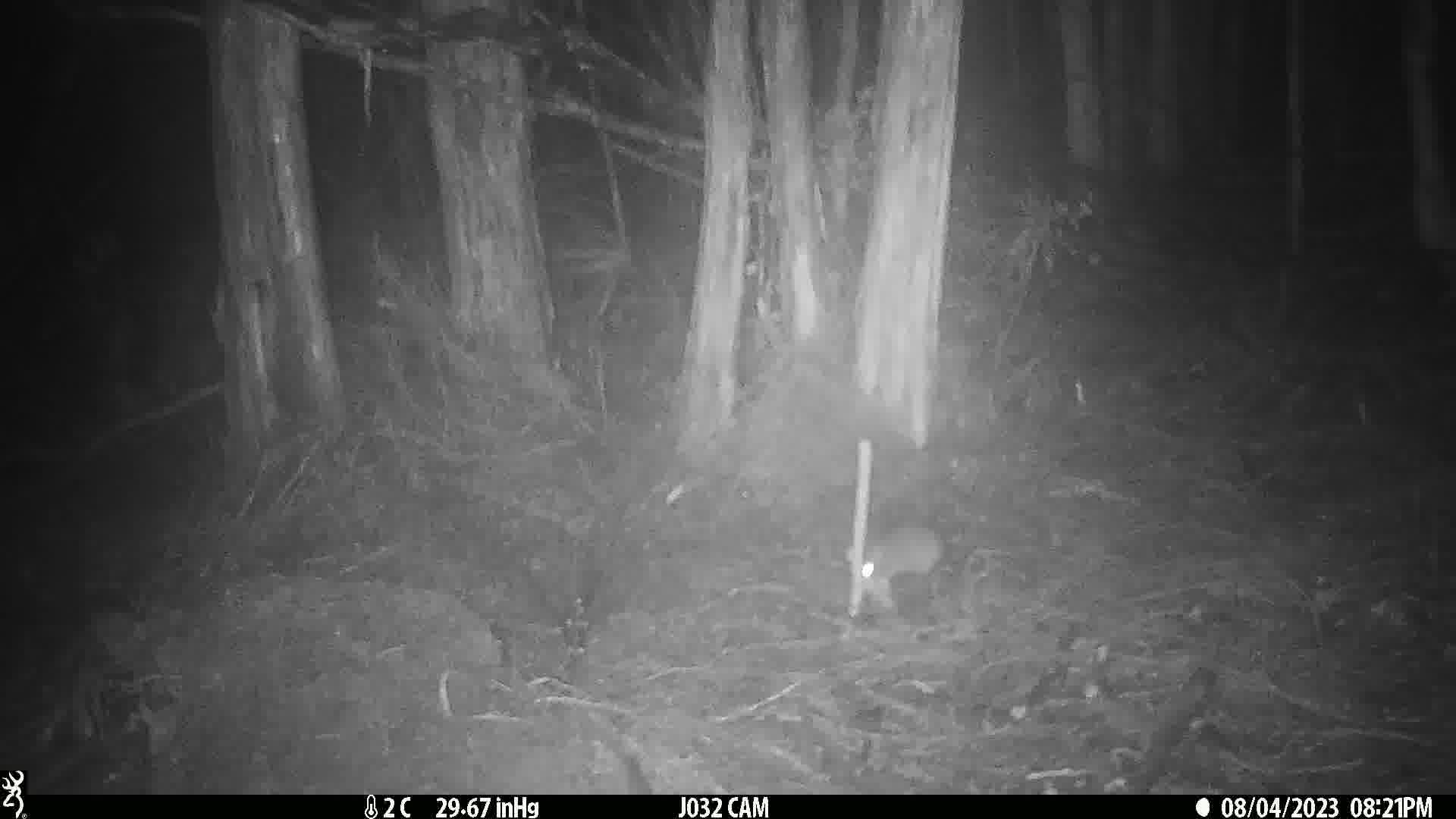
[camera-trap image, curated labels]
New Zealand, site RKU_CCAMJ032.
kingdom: Animalia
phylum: Chordata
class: Mammalia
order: Rodentia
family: Muridae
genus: Rattus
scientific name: Rattus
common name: rat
Rat (Rattus).